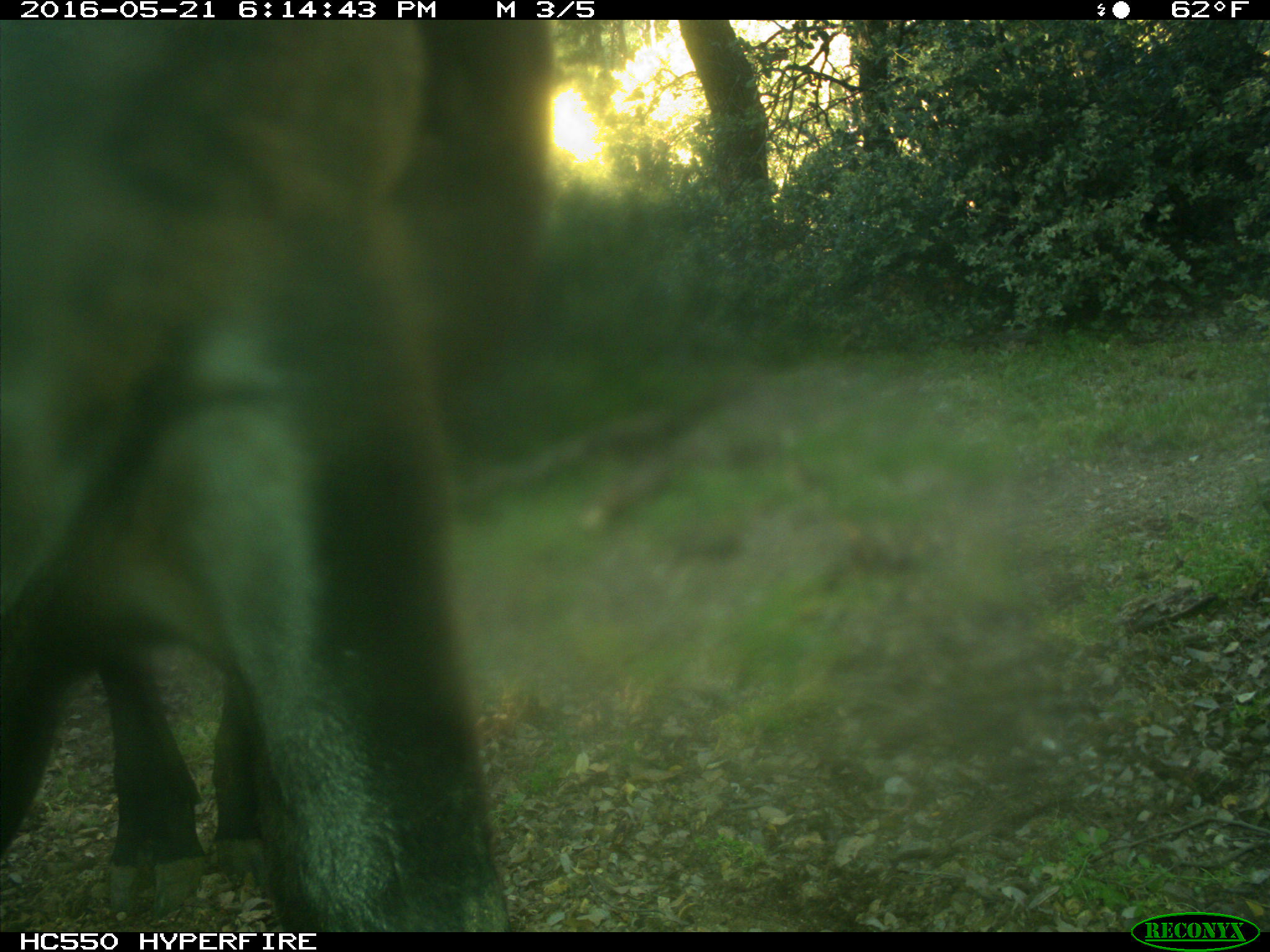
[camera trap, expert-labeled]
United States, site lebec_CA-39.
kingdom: Animalia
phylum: Chordata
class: Mammalia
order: Artiodactyla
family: Bovidae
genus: Bos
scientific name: Bos taurus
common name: domestic cow